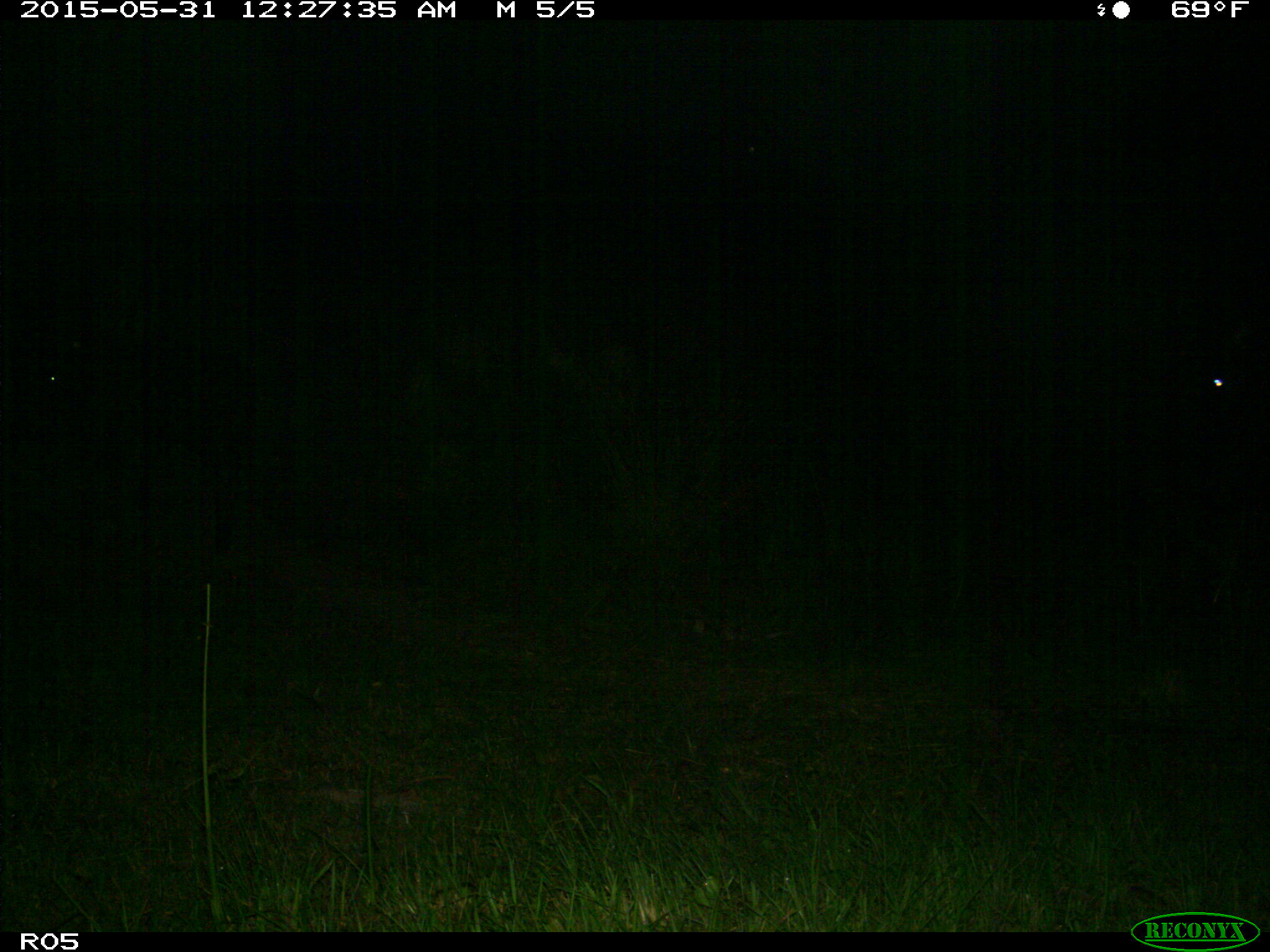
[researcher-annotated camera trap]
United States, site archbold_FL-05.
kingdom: Animalia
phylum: Chordata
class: Mammalia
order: Artiodactyla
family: Bovidae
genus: Bos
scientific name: Bos taurus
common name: domestic cow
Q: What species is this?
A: Bos taurus (domestic cow).